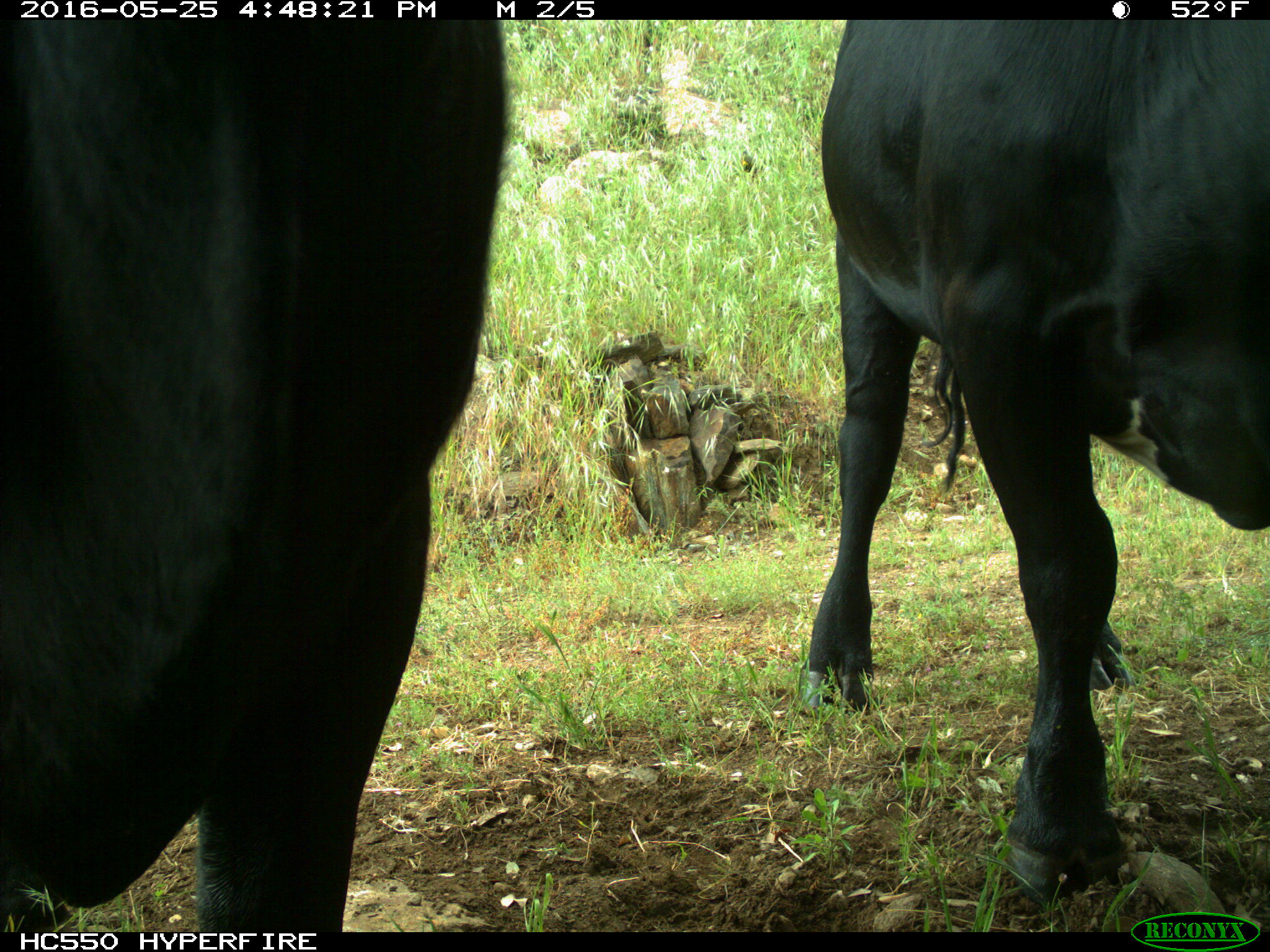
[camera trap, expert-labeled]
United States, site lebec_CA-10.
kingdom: Animalia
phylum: Chordata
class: Mammalia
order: Artiodactyla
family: Bovidae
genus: Bos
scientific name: Bos taurus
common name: domestic cow